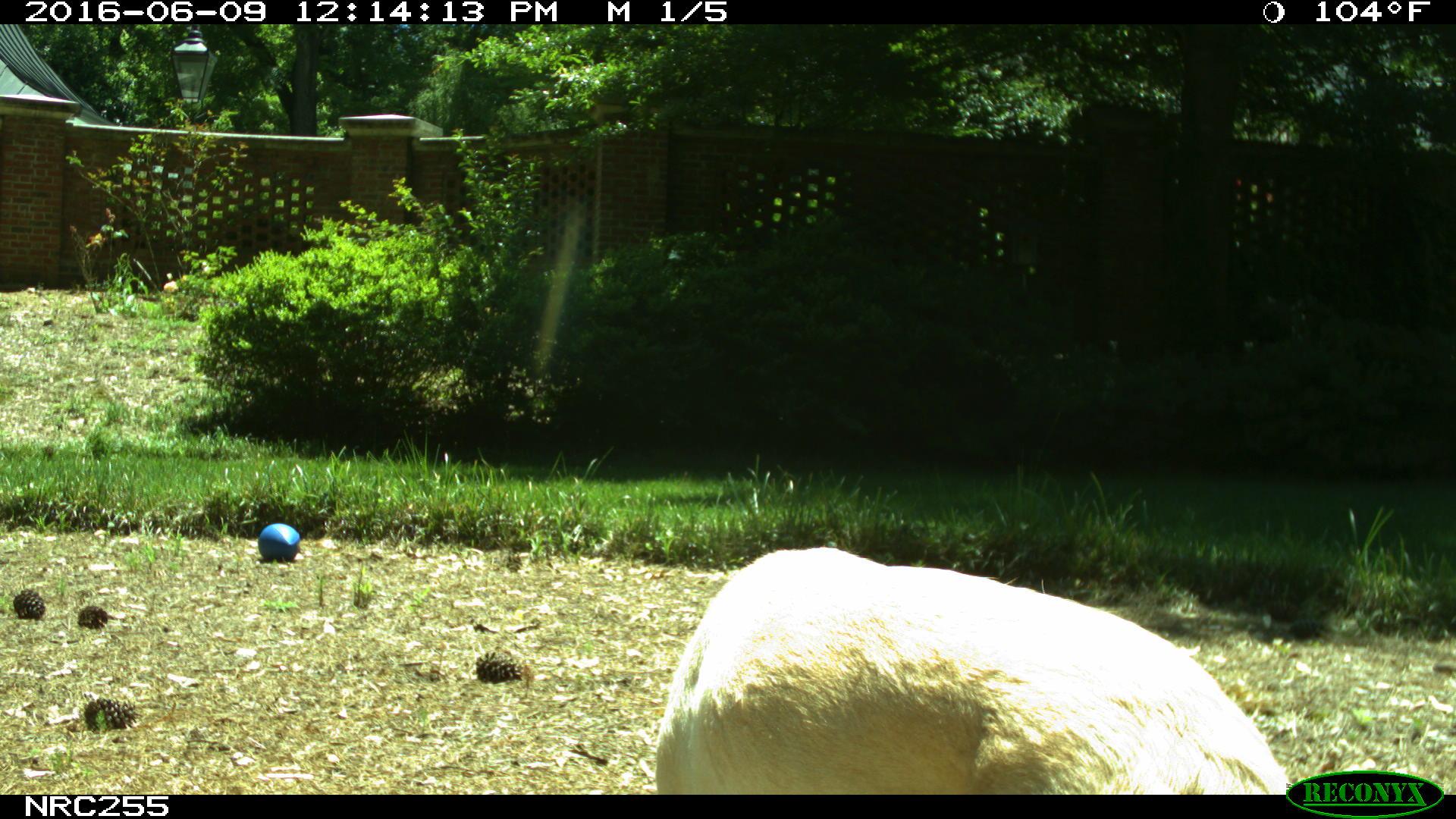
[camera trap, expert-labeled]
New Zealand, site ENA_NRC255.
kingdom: Animalia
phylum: Chordata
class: Mammalia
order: Carnivora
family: Canidae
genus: Canis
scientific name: Canis familiaris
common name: domestic dog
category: dog